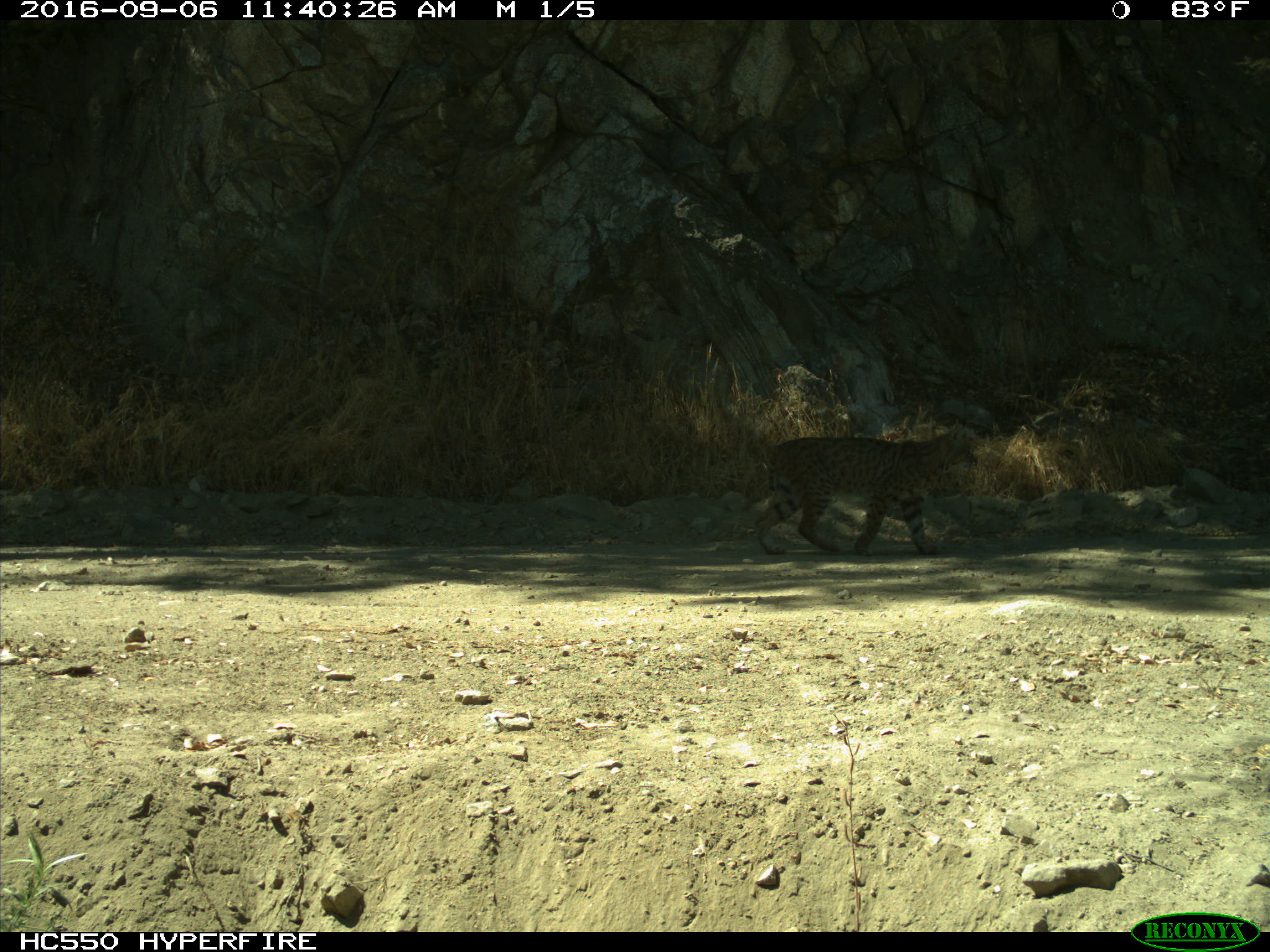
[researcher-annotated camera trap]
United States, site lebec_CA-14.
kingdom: Animalia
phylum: Chordata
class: Mammalia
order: Carnivora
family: Felidae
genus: Lynx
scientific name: Lynx rufus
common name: bobcat